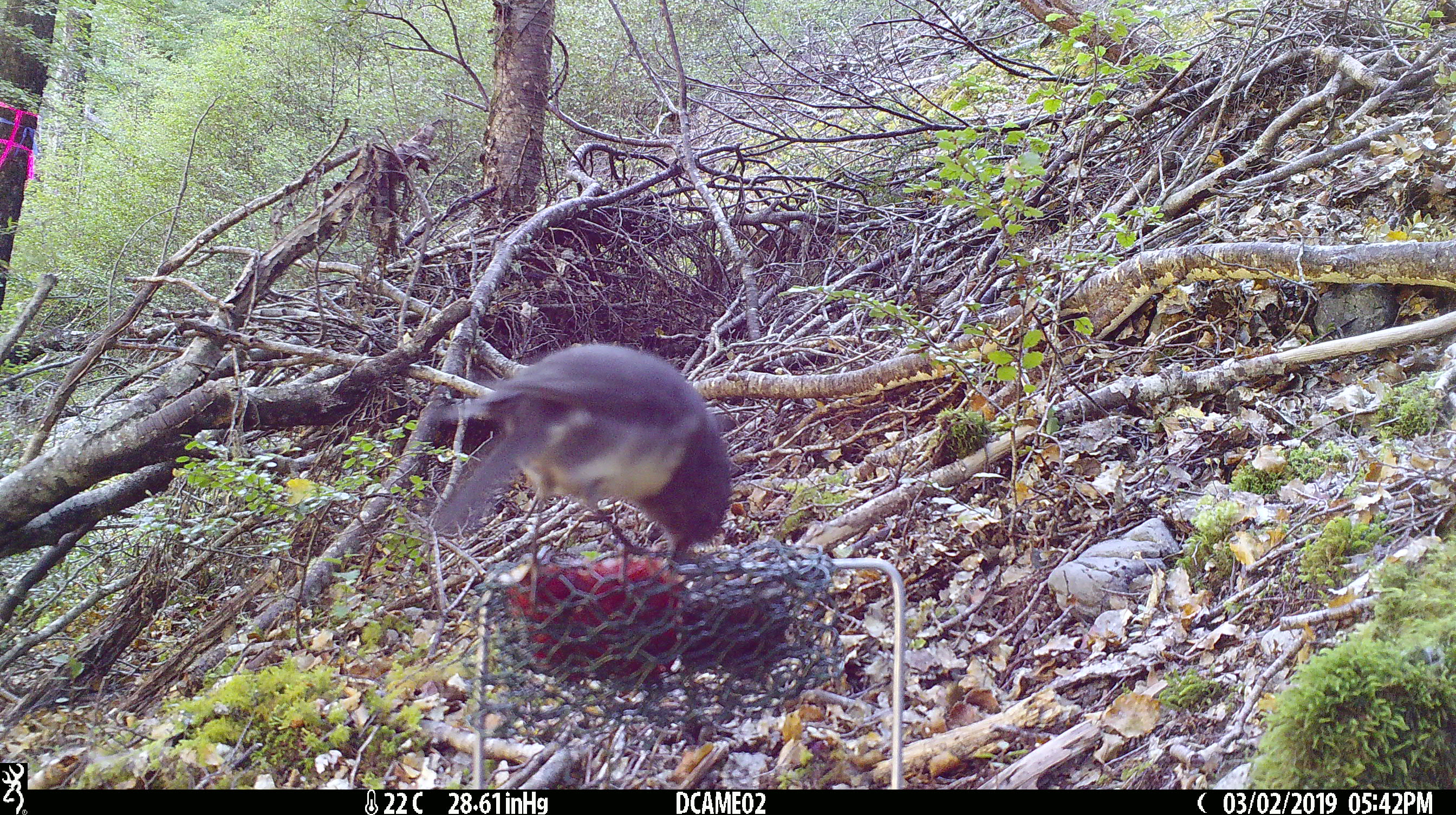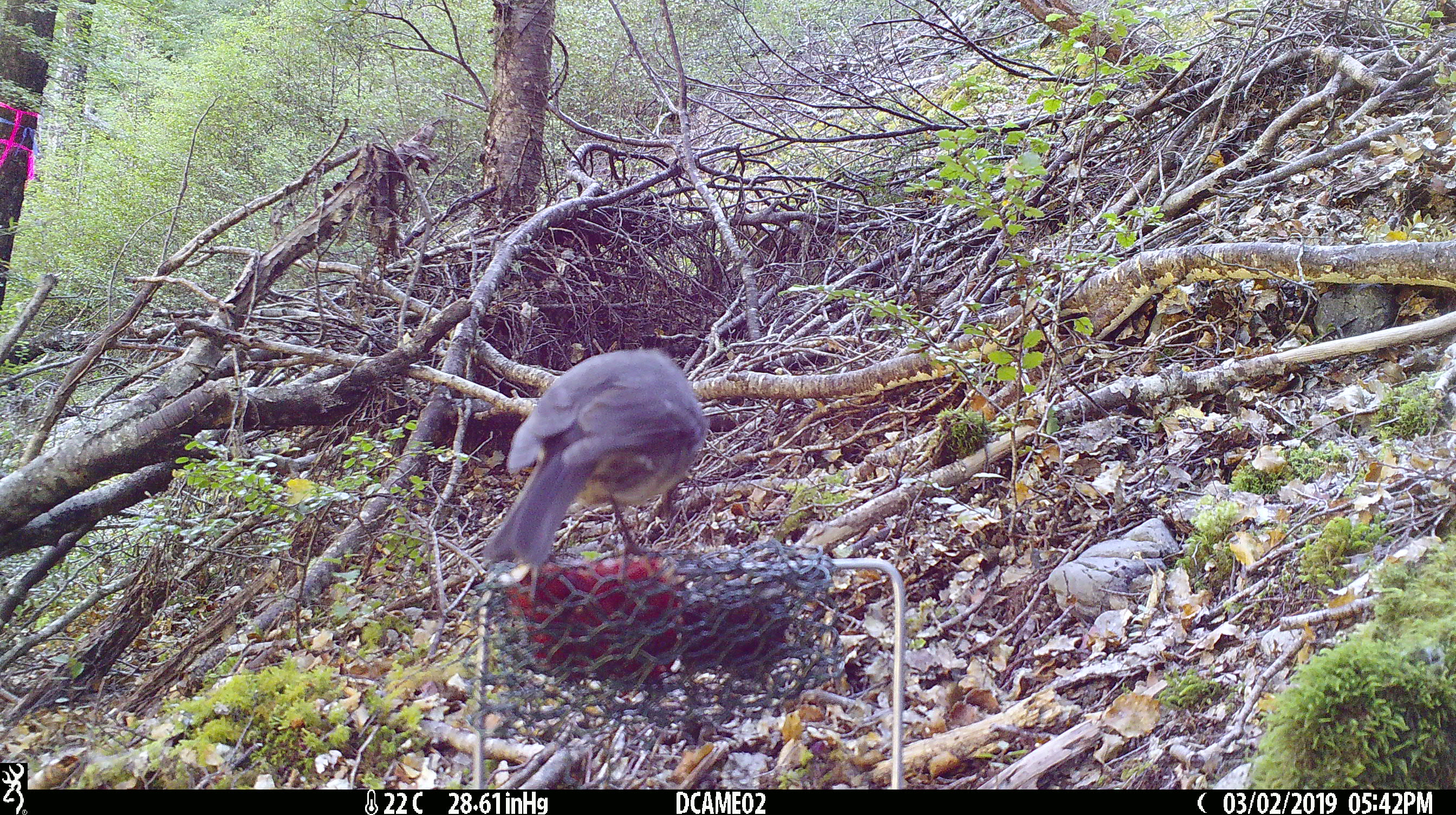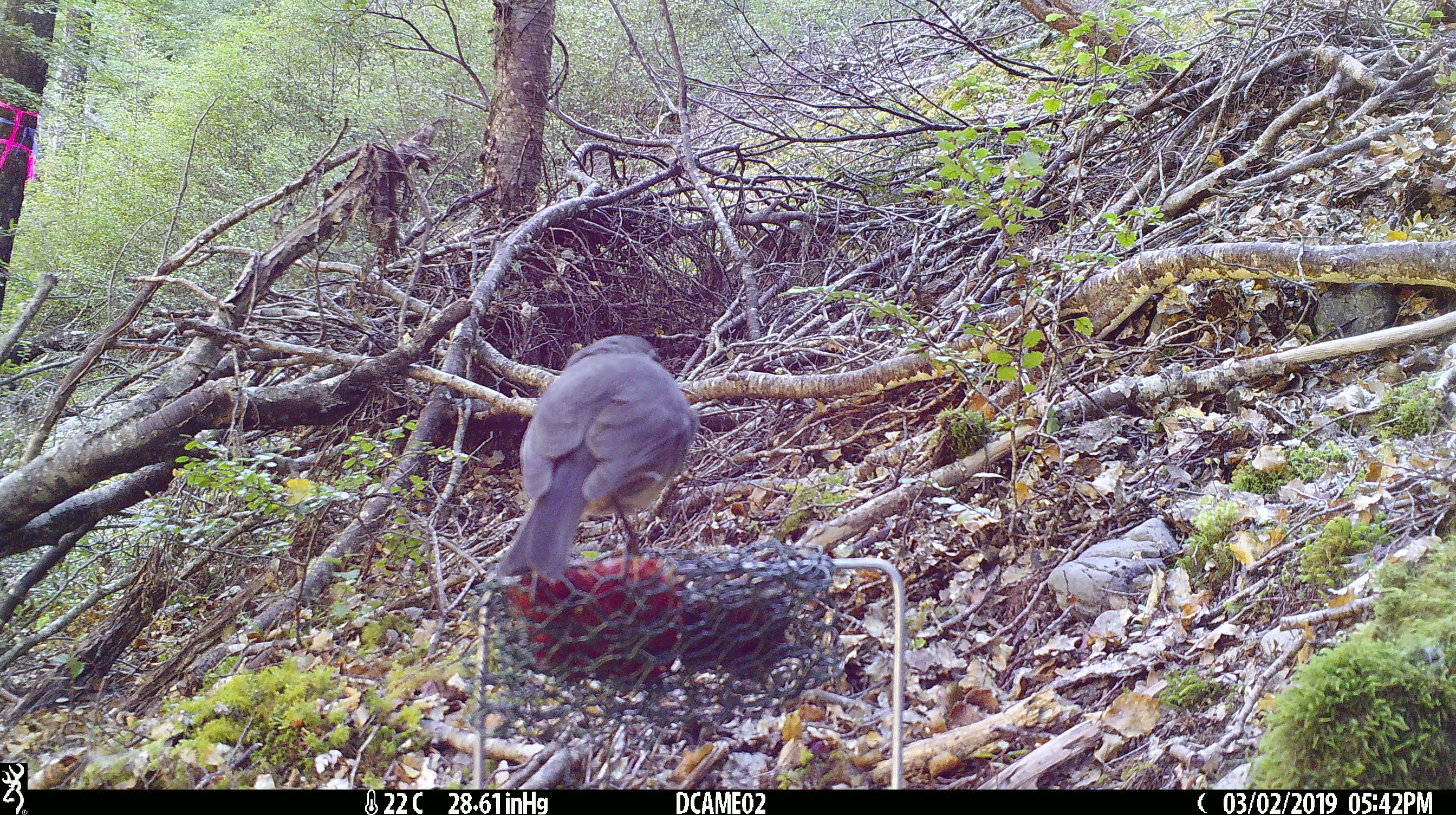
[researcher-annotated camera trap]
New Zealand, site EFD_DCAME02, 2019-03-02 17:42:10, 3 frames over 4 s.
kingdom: Animalia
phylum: Chordata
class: Aves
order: Passeriformes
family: Petroicidae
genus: Petroica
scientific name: Petroica australis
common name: new zealand robin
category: robin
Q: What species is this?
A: Robin (new zealand robin) (Petroica australis).